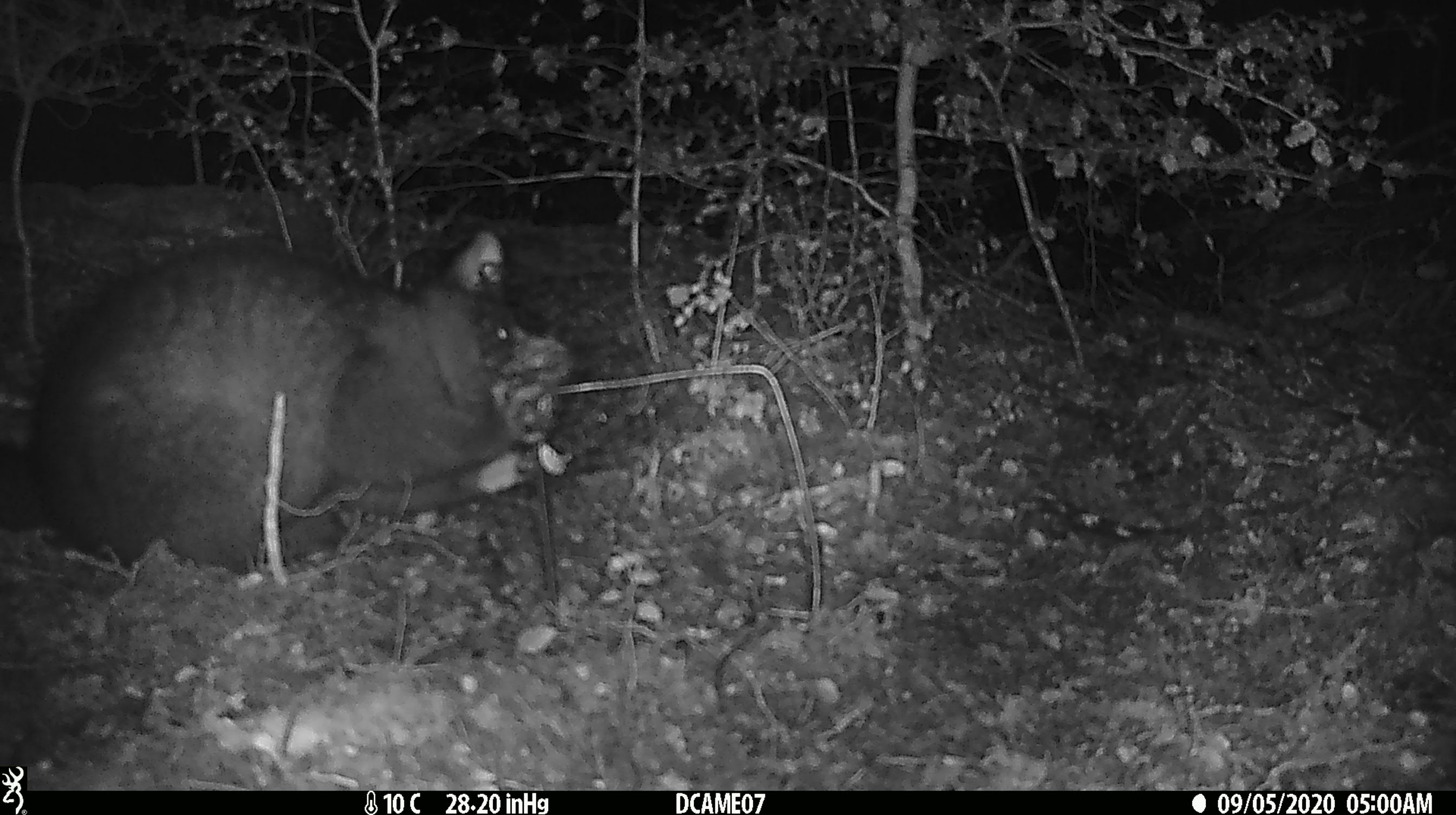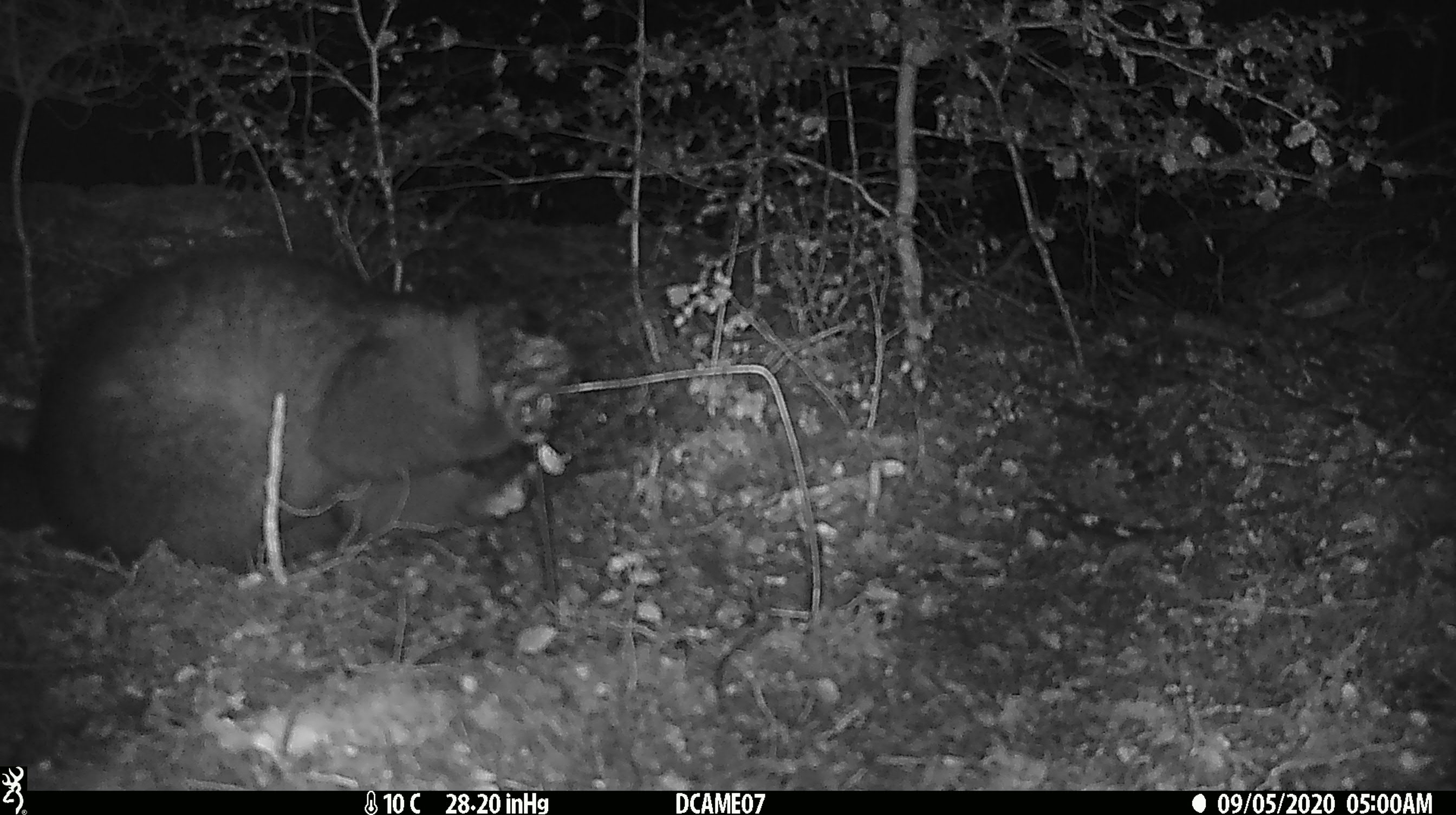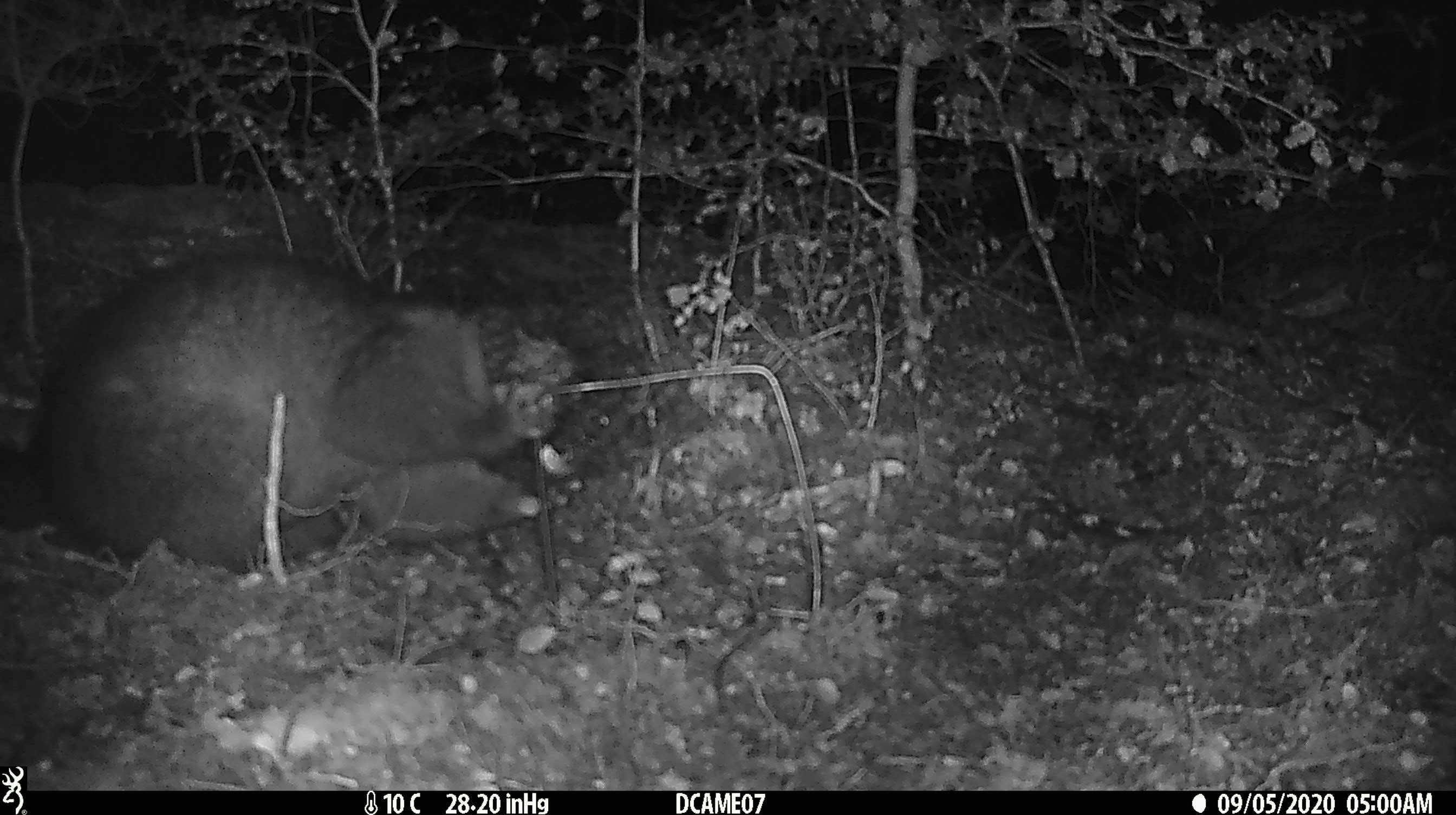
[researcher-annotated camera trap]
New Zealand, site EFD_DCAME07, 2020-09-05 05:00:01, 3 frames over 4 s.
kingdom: Animalia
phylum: Chordata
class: Mammalia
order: Diprotodontia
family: Phalangeridae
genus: Trichosurus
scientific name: Trichosurus vulpecula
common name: common brushtail possum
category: possum